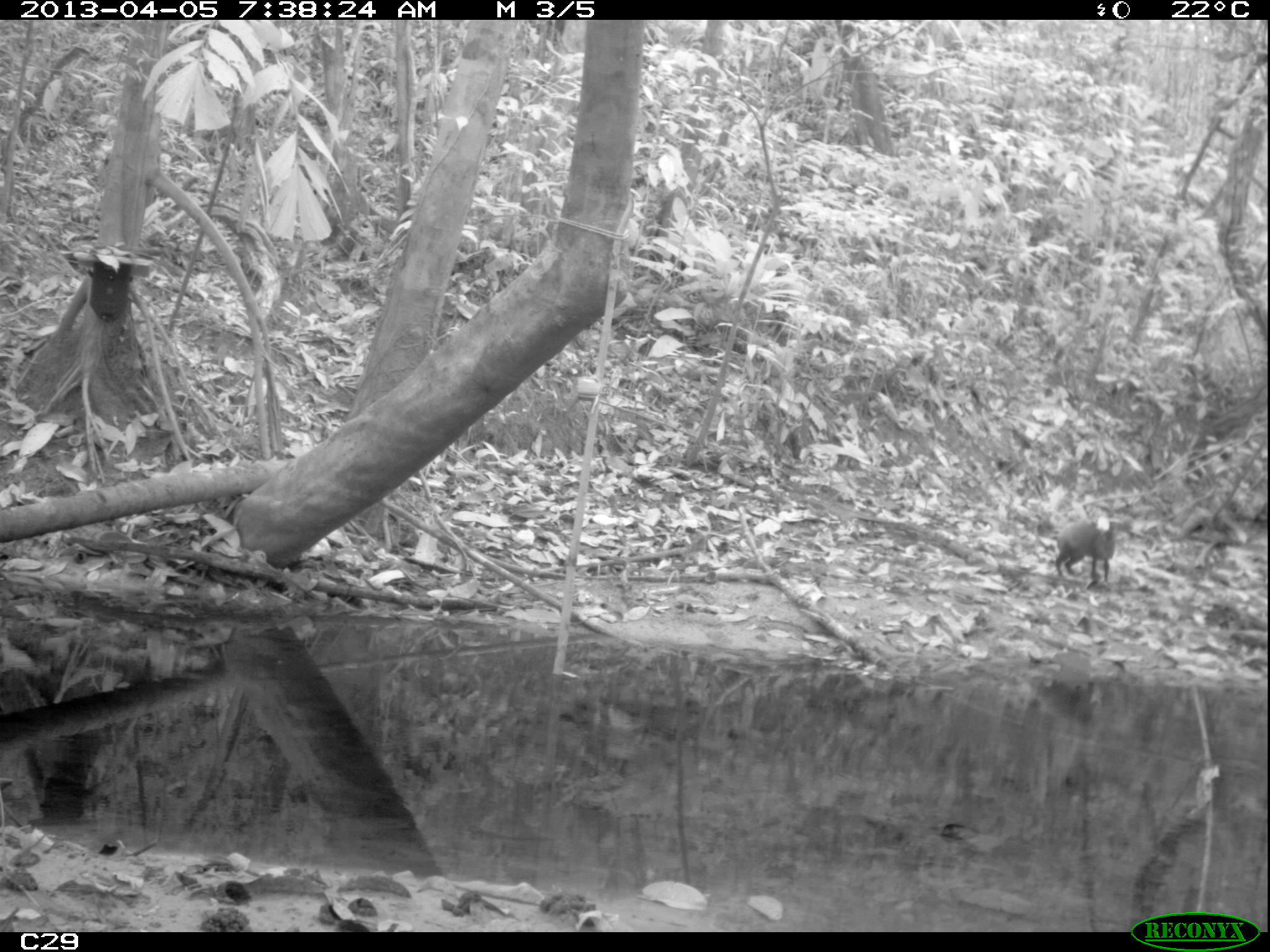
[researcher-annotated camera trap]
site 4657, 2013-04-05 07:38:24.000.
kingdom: Animalia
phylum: Chordata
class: Mammalia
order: Rodentia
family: Dasyproctidae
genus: Dasyprocta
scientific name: Dasyprocta leporina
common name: red-rumped agouti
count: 1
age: adult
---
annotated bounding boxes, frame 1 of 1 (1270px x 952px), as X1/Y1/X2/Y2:
dasyprocta leporina: 1054/513/1119/586